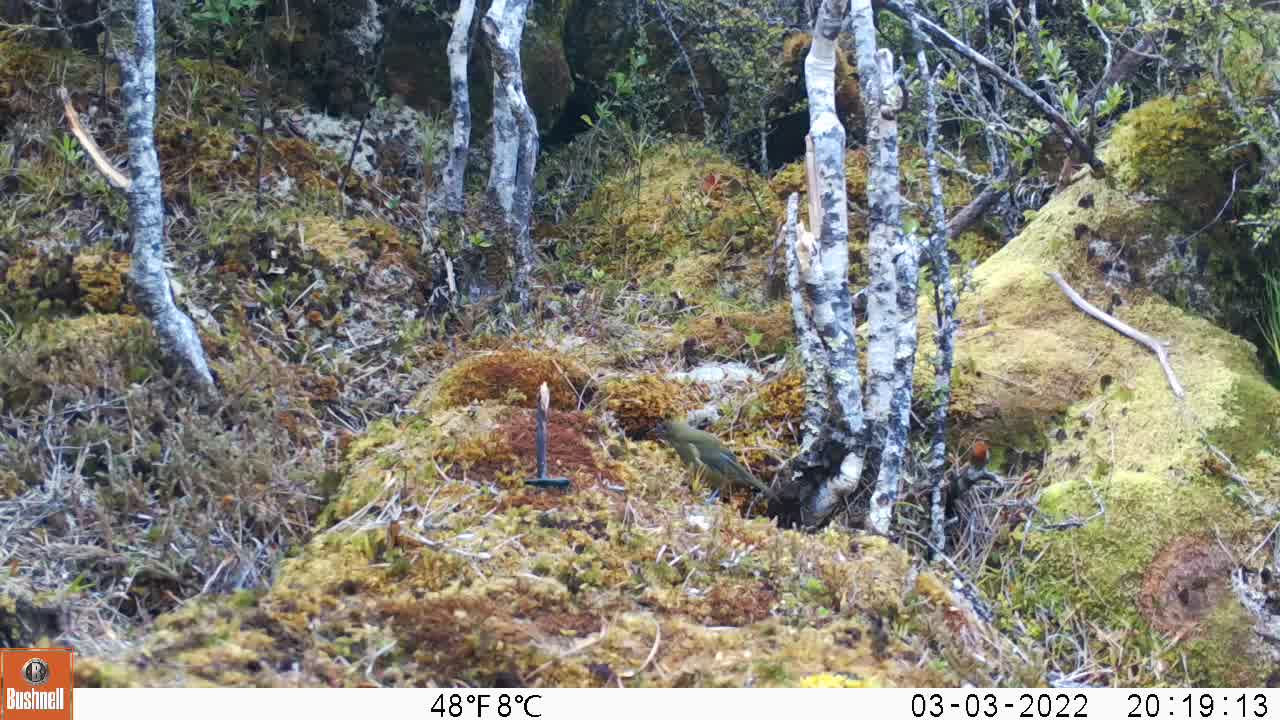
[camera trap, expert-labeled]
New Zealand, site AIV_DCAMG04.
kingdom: Animalia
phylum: Chordata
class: Aves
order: Passeriformes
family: Meliphagidae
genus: Anthornis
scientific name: Anthornis melanura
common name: new zealand bellbird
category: bellbird